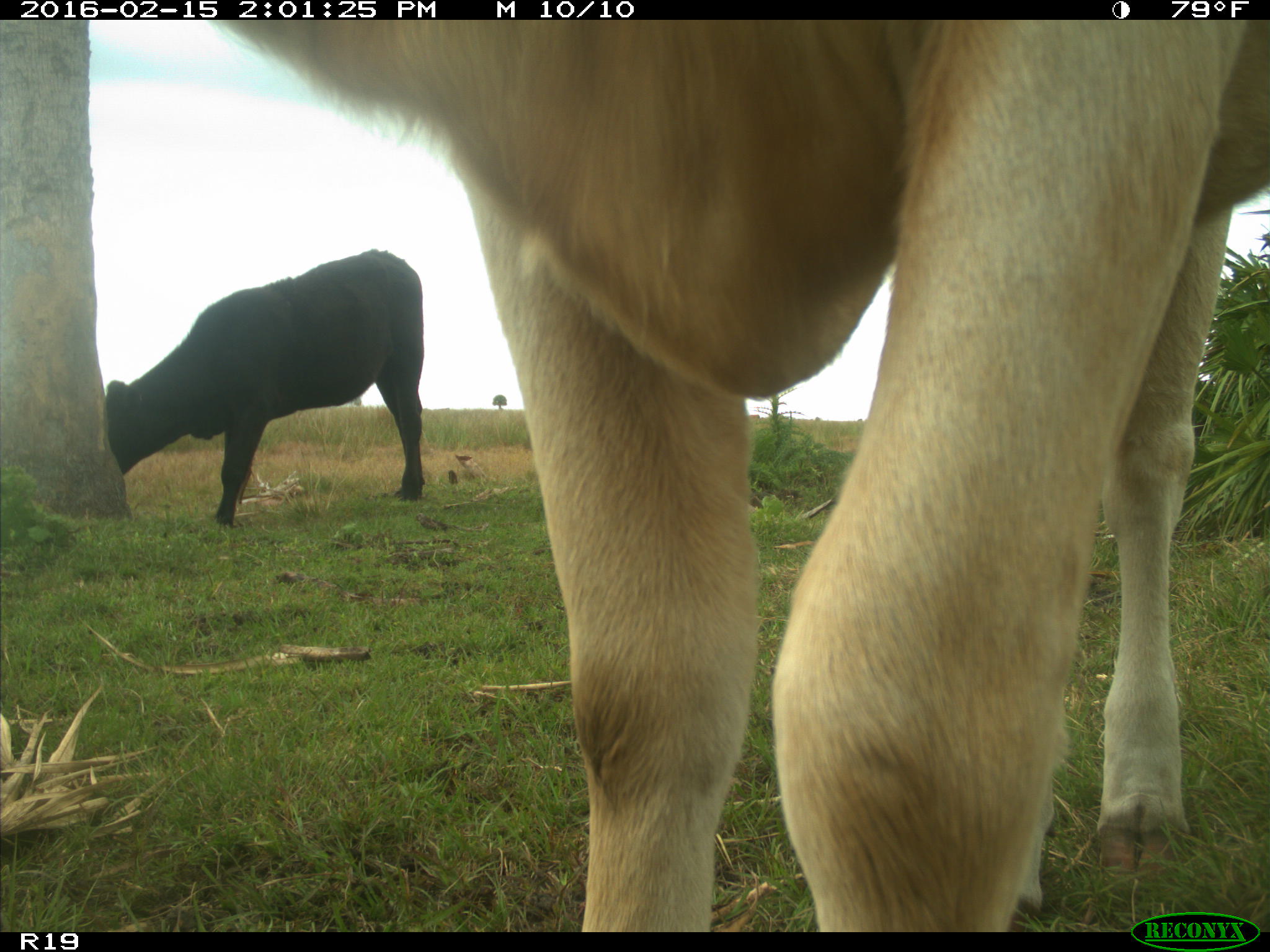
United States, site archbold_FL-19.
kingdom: Animalia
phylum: Chordata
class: Mammalia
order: Artiodactyla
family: Bovidae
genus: Bos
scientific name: Bos taurus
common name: domestic cow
Bos taurus (domestic cow).